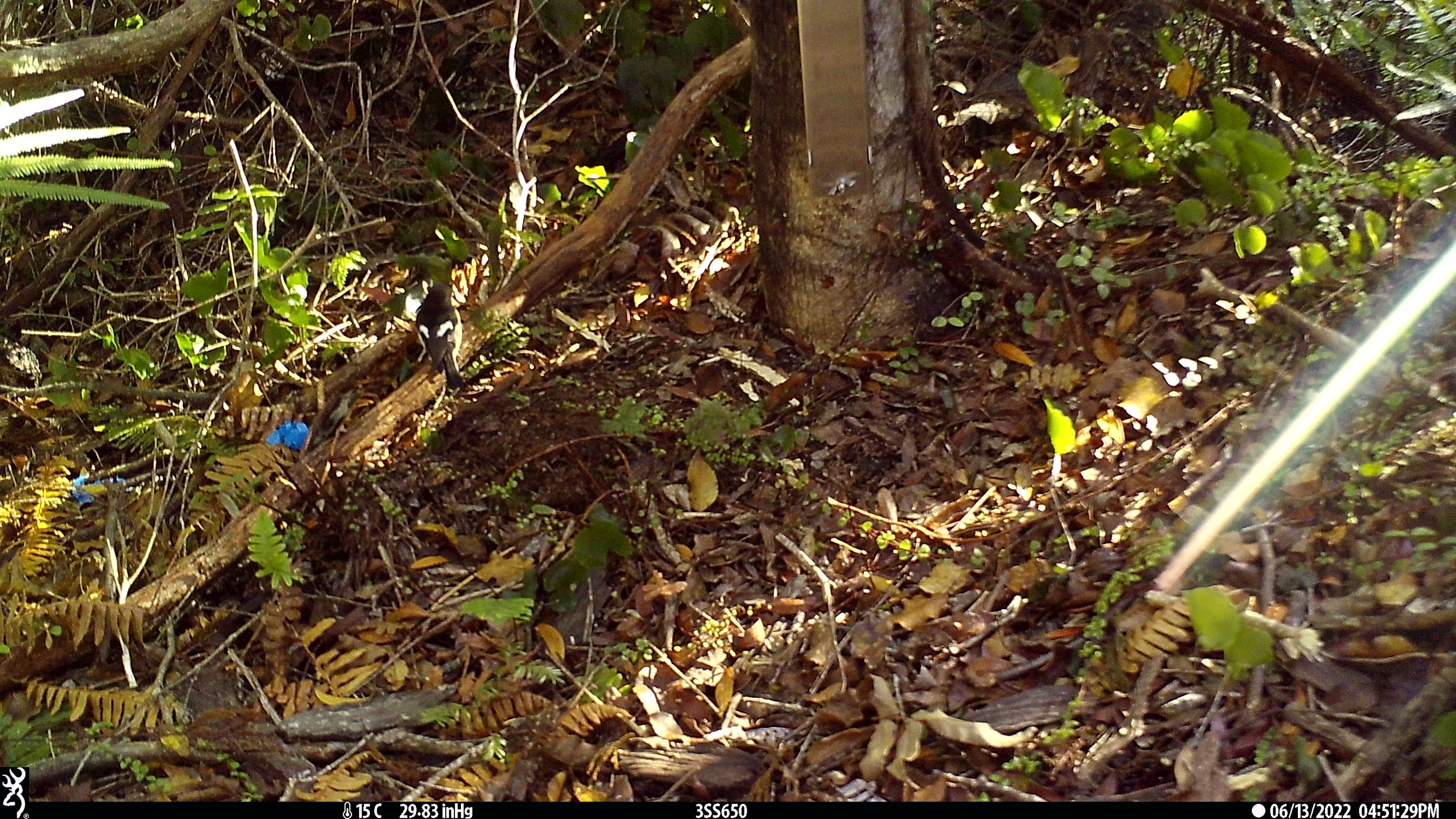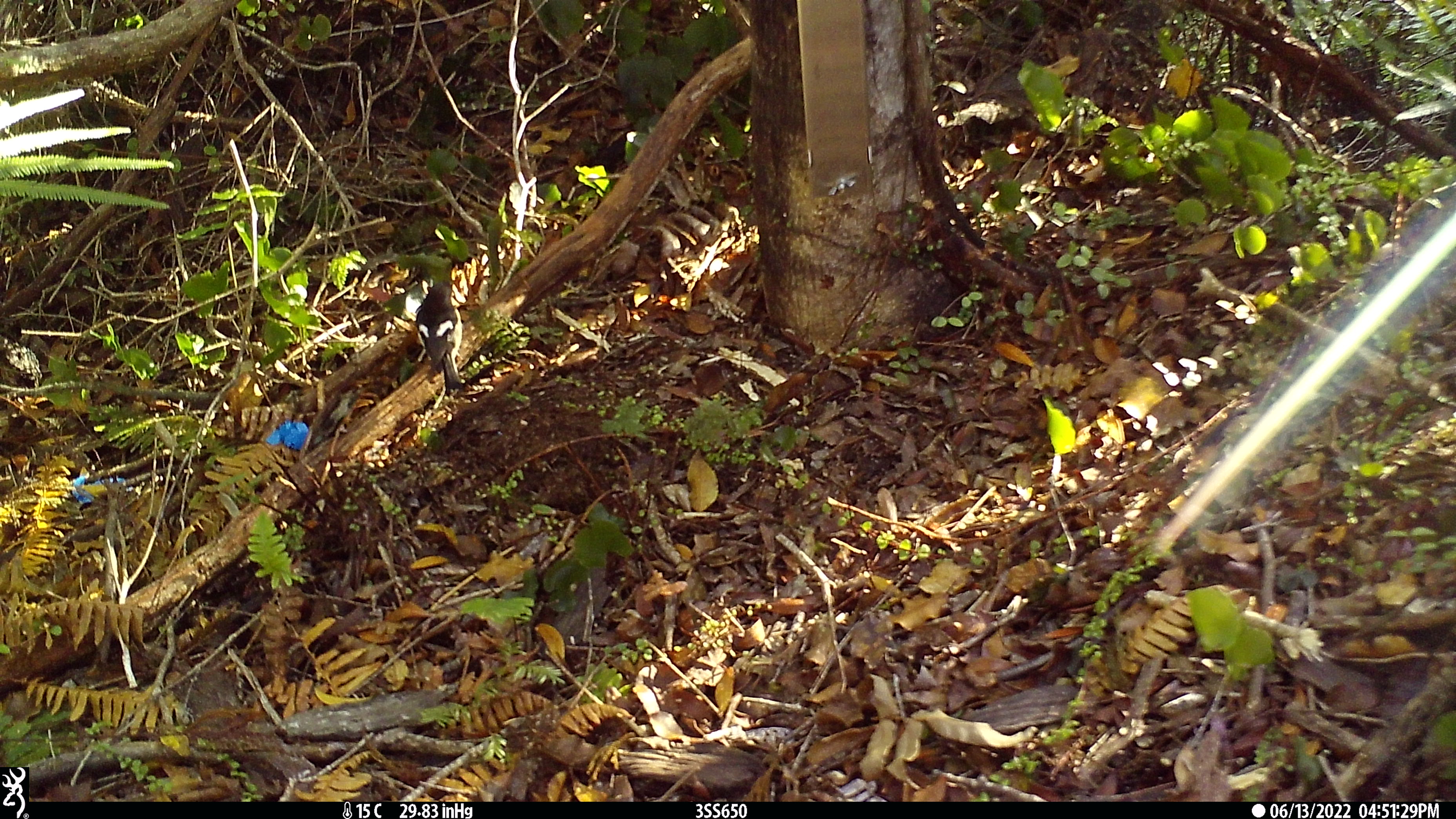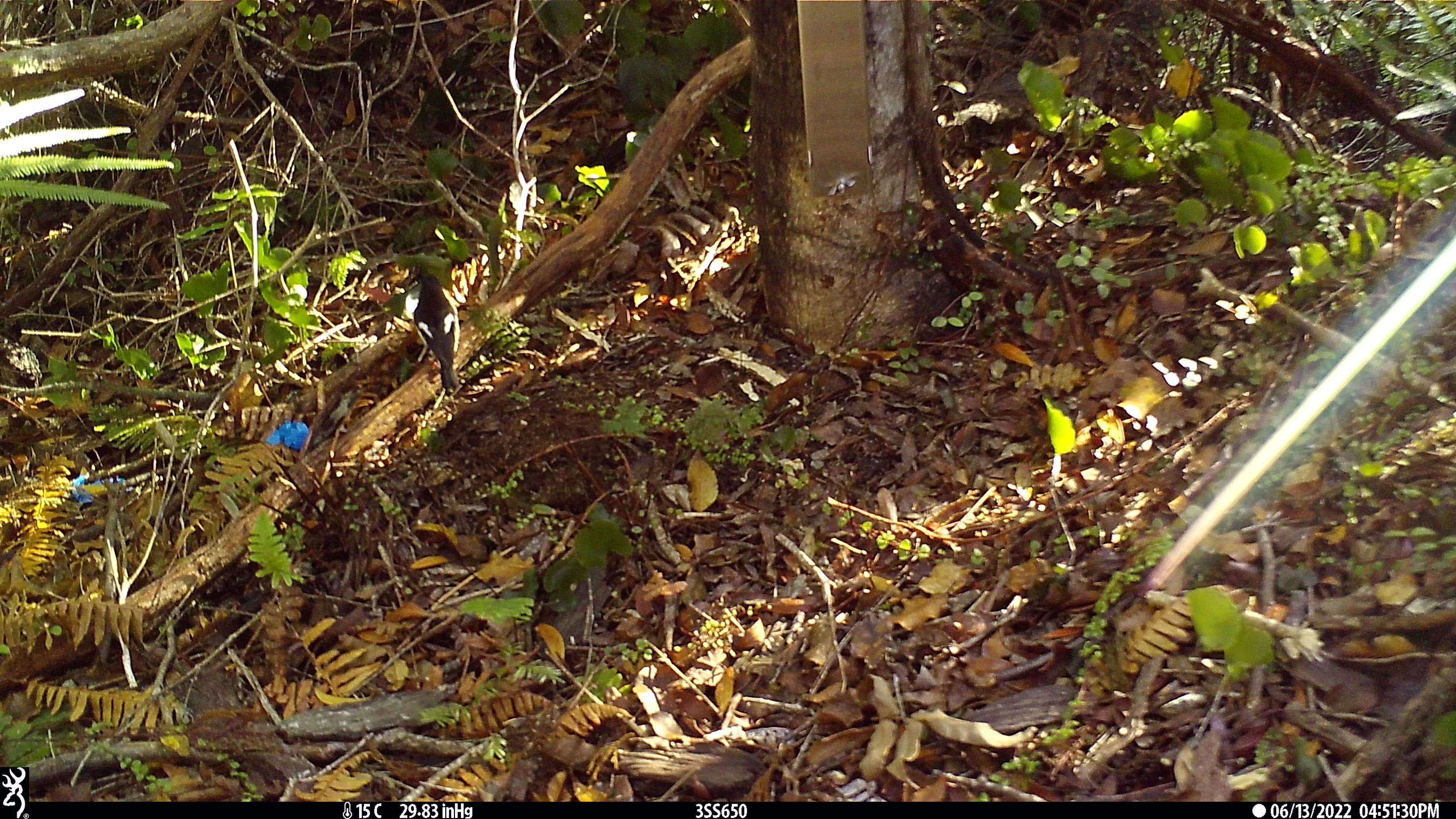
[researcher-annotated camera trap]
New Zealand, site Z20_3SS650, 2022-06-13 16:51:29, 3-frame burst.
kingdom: Animalia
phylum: Chordata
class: Aves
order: Passeriformes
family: Petroicidae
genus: Petroica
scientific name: Petroica macrocephala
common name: tomtit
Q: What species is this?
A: Tomtit (Petroica macrocephala).